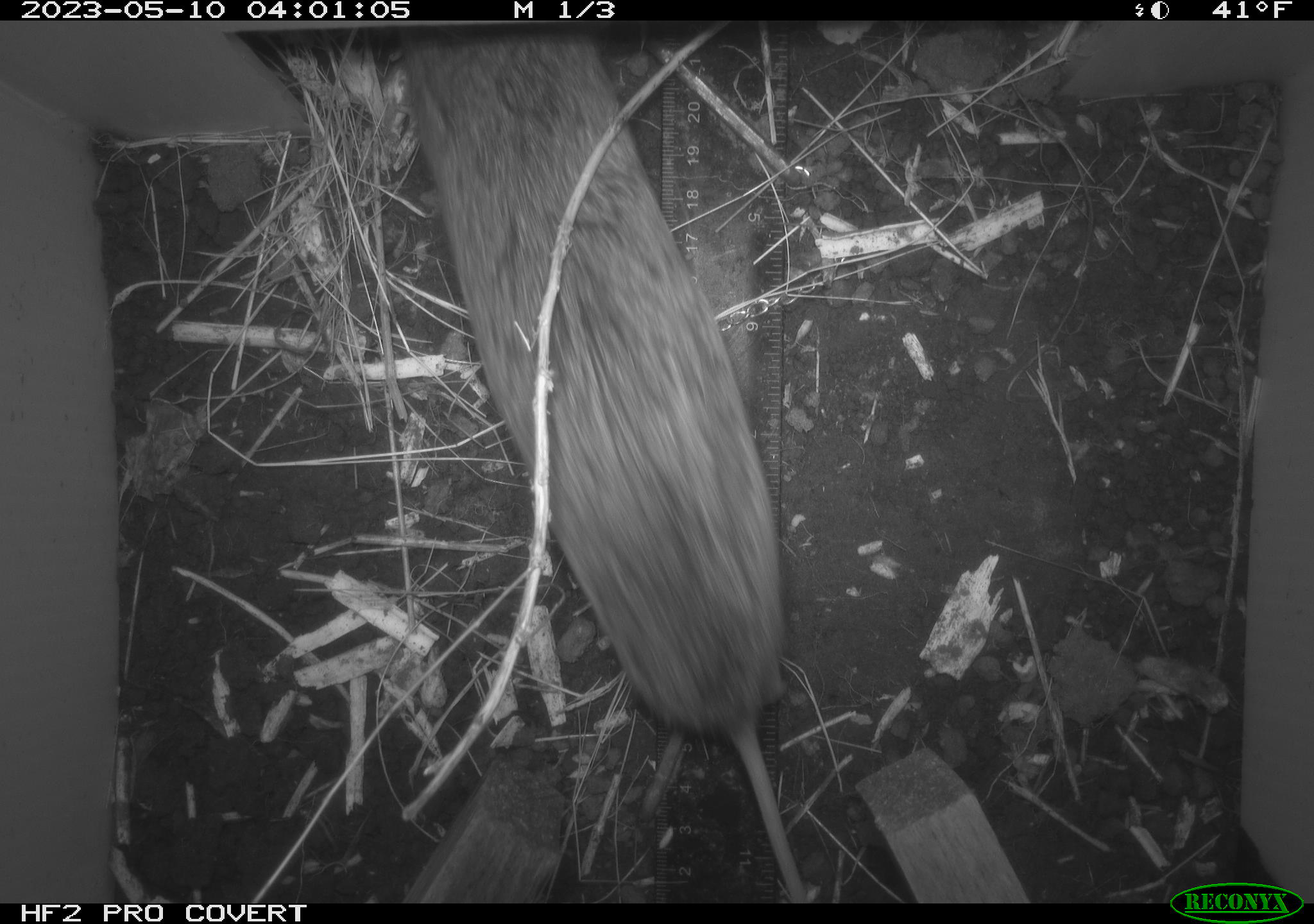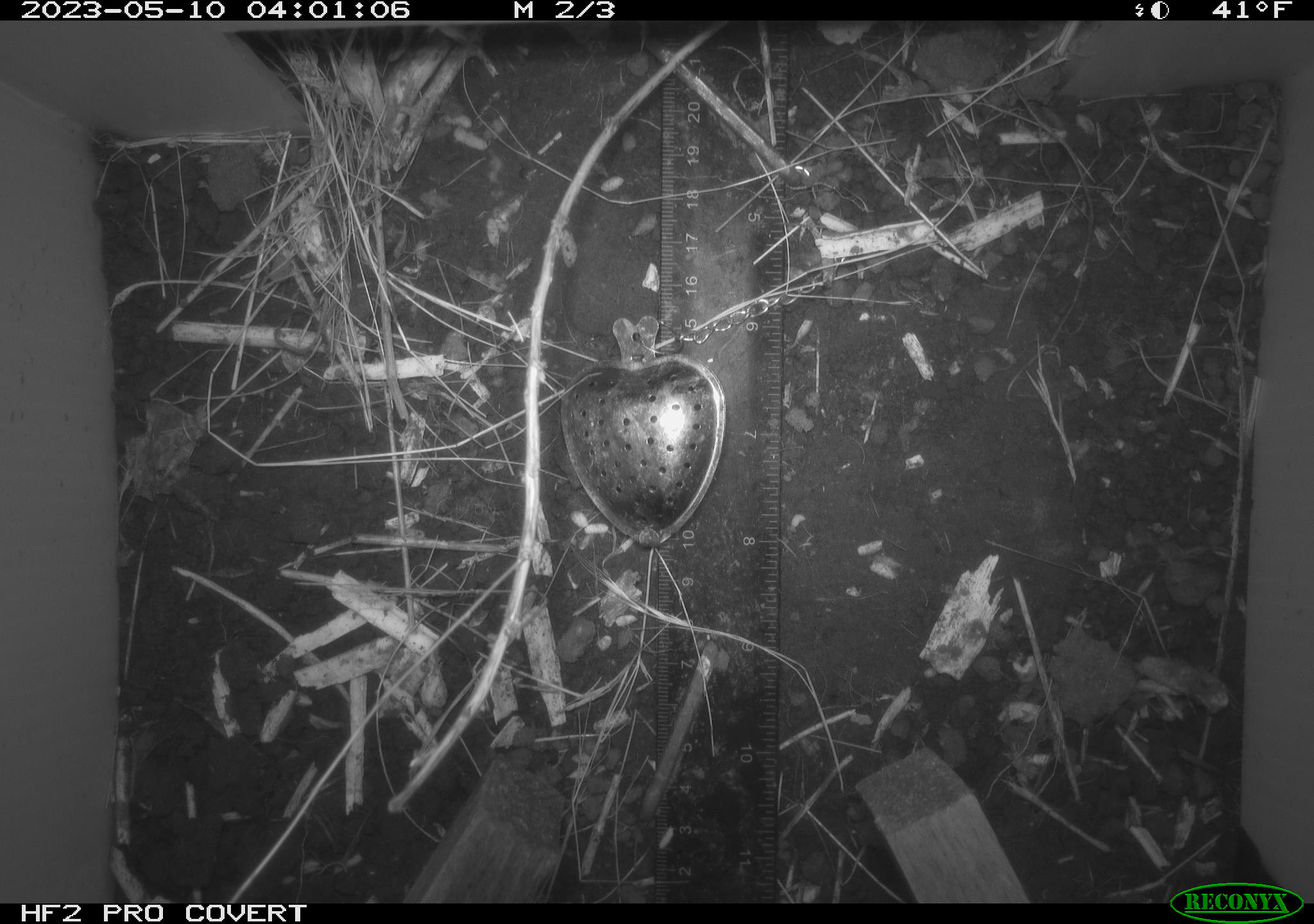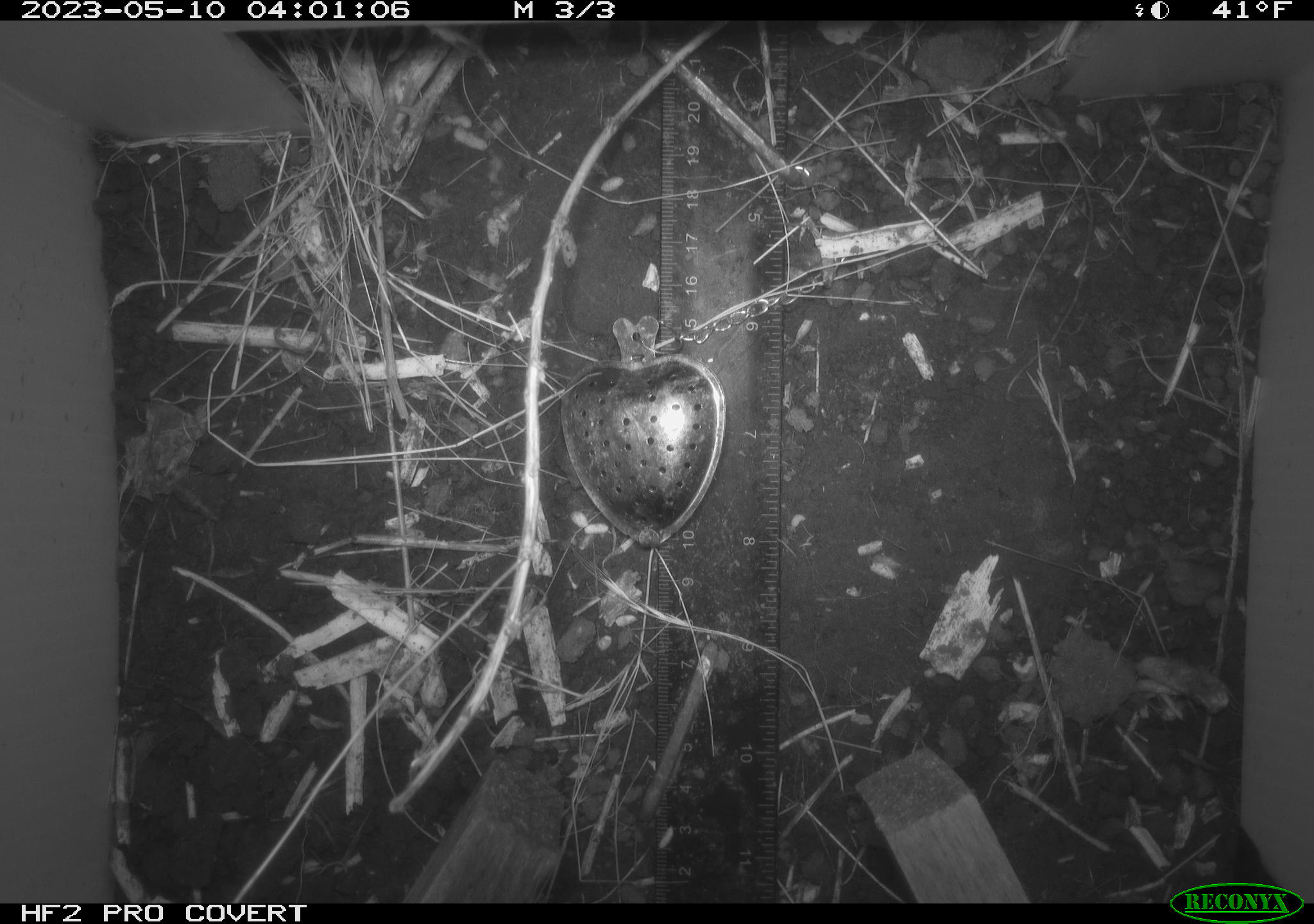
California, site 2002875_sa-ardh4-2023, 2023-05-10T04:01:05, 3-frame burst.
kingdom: Animalia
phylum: Chordata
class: Mammalia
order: Rodentia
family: Cricetidae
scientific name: Arvicolinae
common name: voles, lemmings, and muskrats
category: arvicolinae subfamily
Arvicolinae subfamily (voles, lemmings, and muskrats) (Arvicolinae).